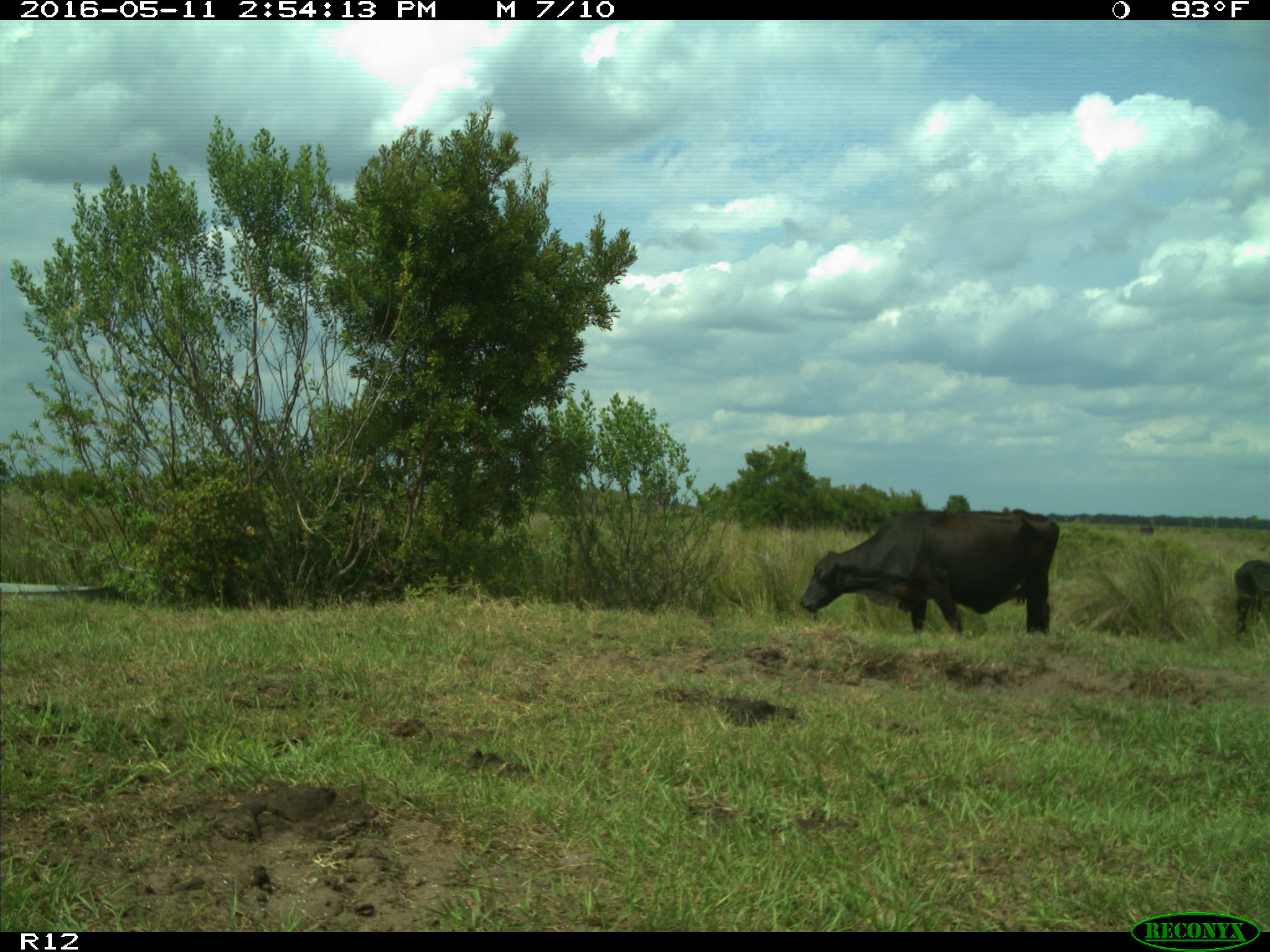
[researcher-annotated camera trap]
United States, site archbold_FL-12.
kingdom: Animalia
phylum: Chordata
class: Mammalia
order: Artiodactyla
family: Bovidae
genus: Bos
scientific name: Bos taurus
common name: domestic cow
Bos taurus (domestic cow).